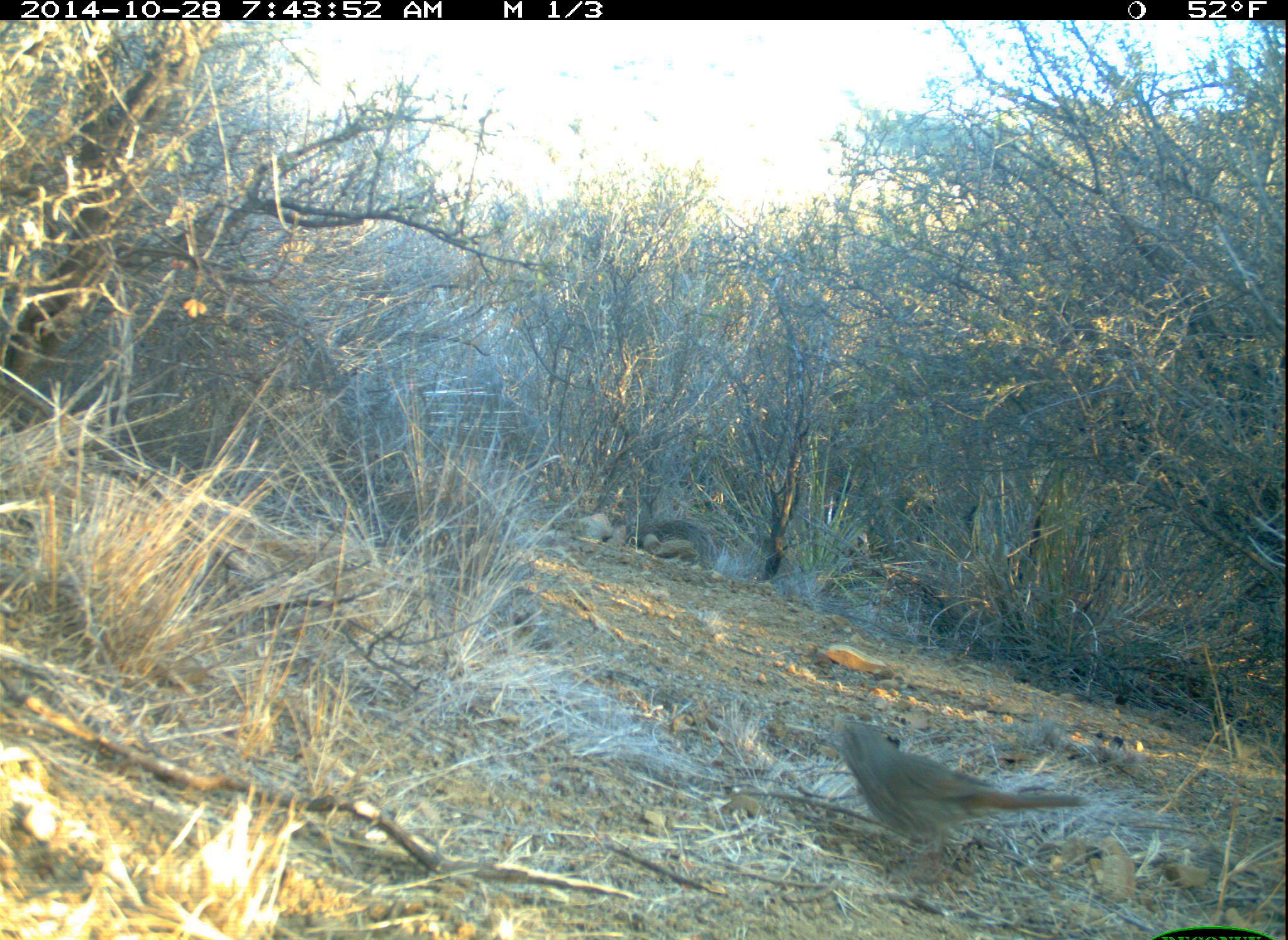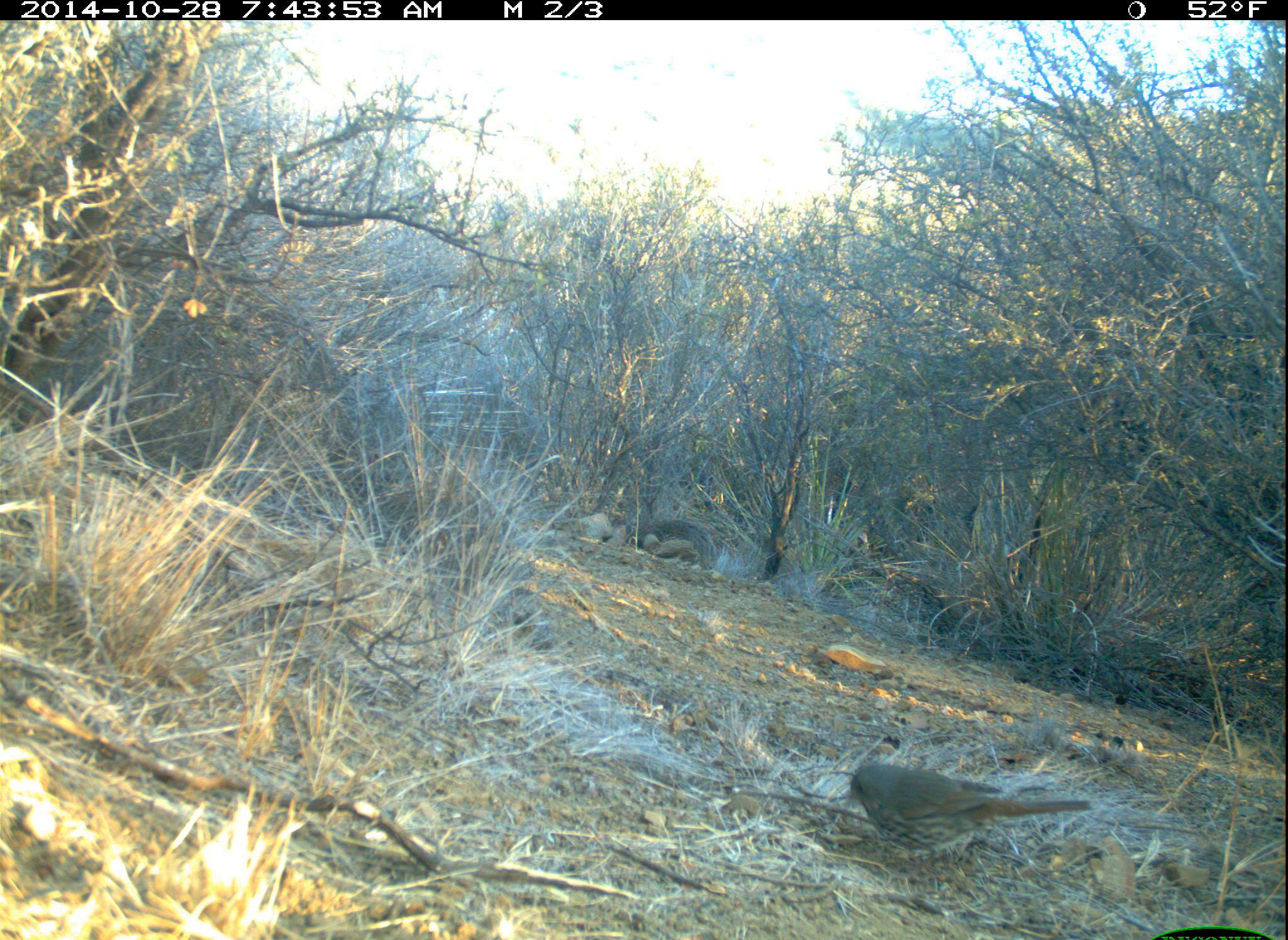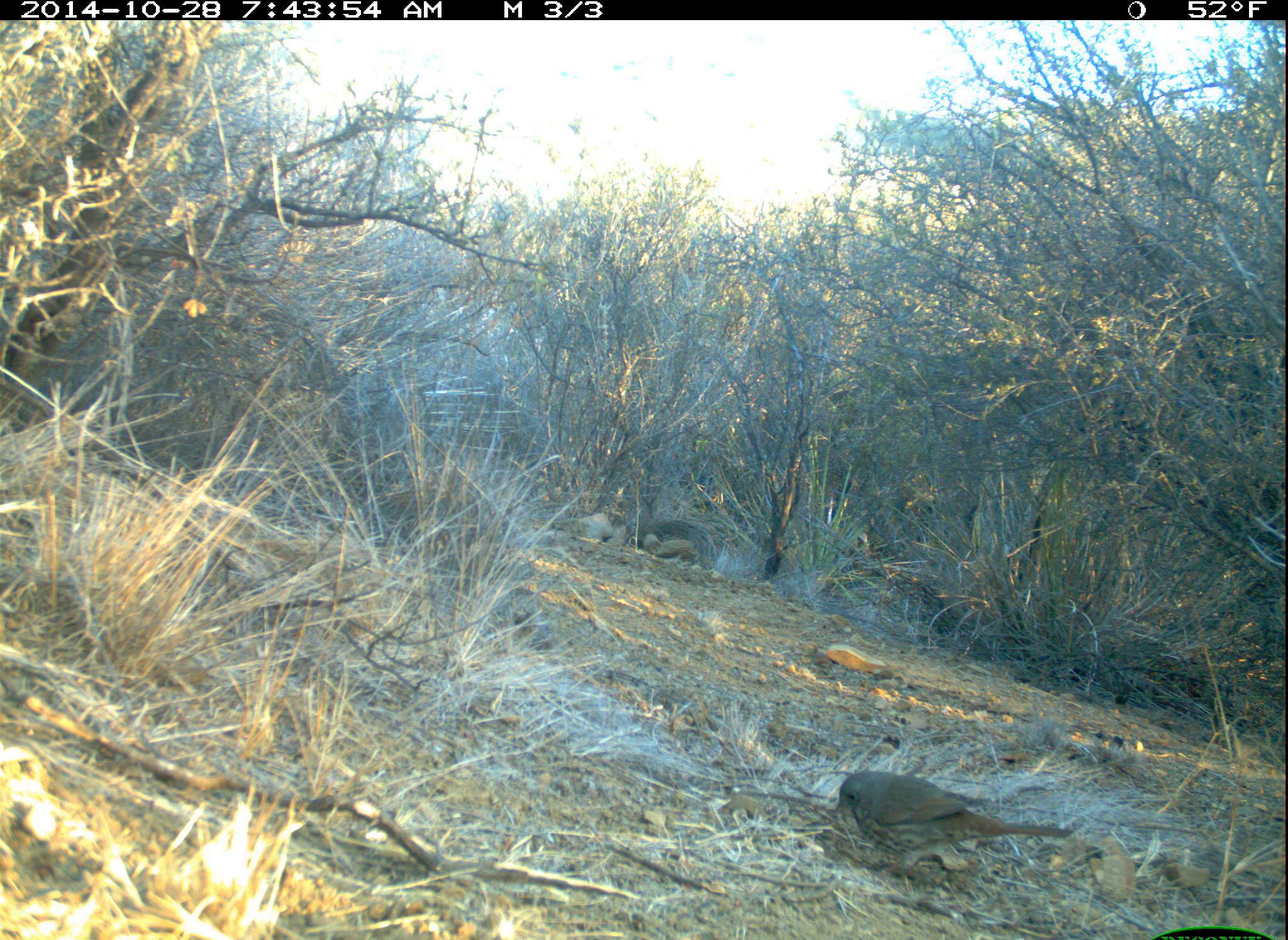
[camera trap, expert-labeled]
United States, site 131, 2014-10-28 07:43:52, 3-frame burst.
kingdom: Animalia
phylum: Chordata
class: Aves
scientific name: Aves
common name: bird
Bird (Aves).